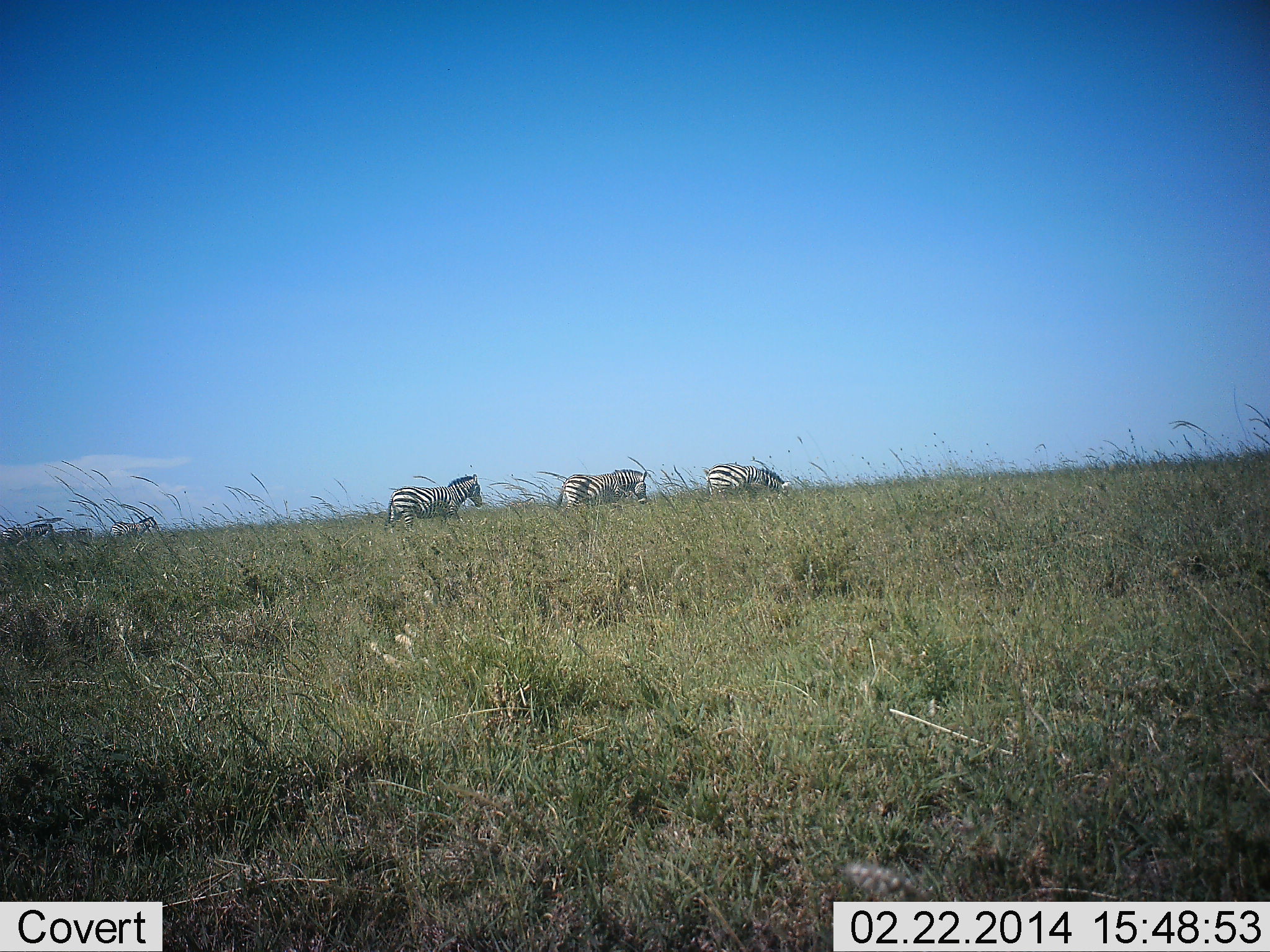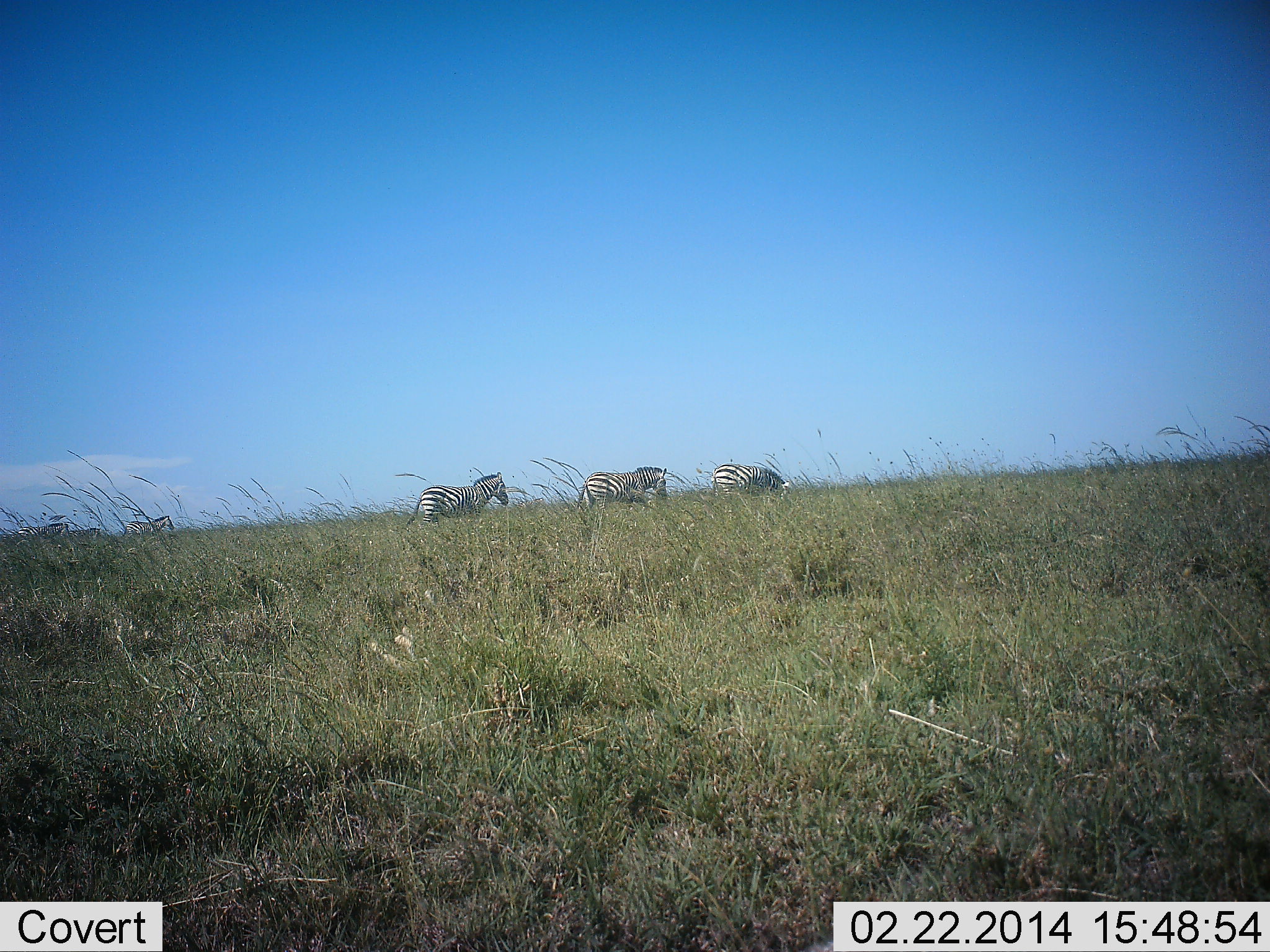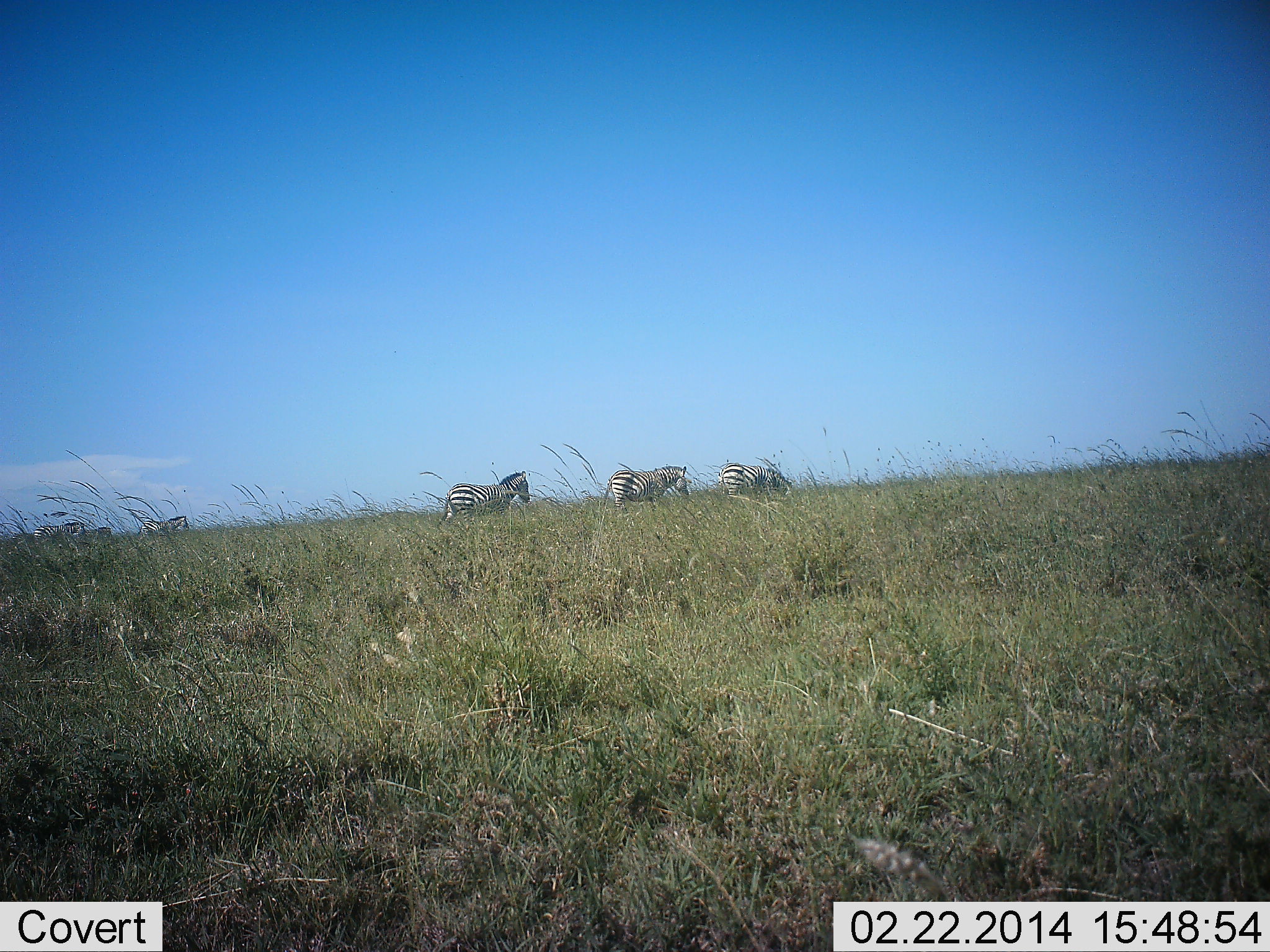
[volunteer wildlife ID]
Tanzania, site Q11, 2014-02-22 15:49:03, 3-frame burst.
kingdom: Animalia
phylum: Chordata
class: Mammalia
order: Perissodactyla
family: Equidae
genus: Equus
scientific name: Equus quagga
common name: plains zebra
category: zebra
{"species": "zebra (plains zebra) (Equus quagga)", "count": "6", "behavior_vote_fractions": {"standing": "30%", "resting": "0%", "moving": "80%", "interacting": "0%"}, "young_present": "0%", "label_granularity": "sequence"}